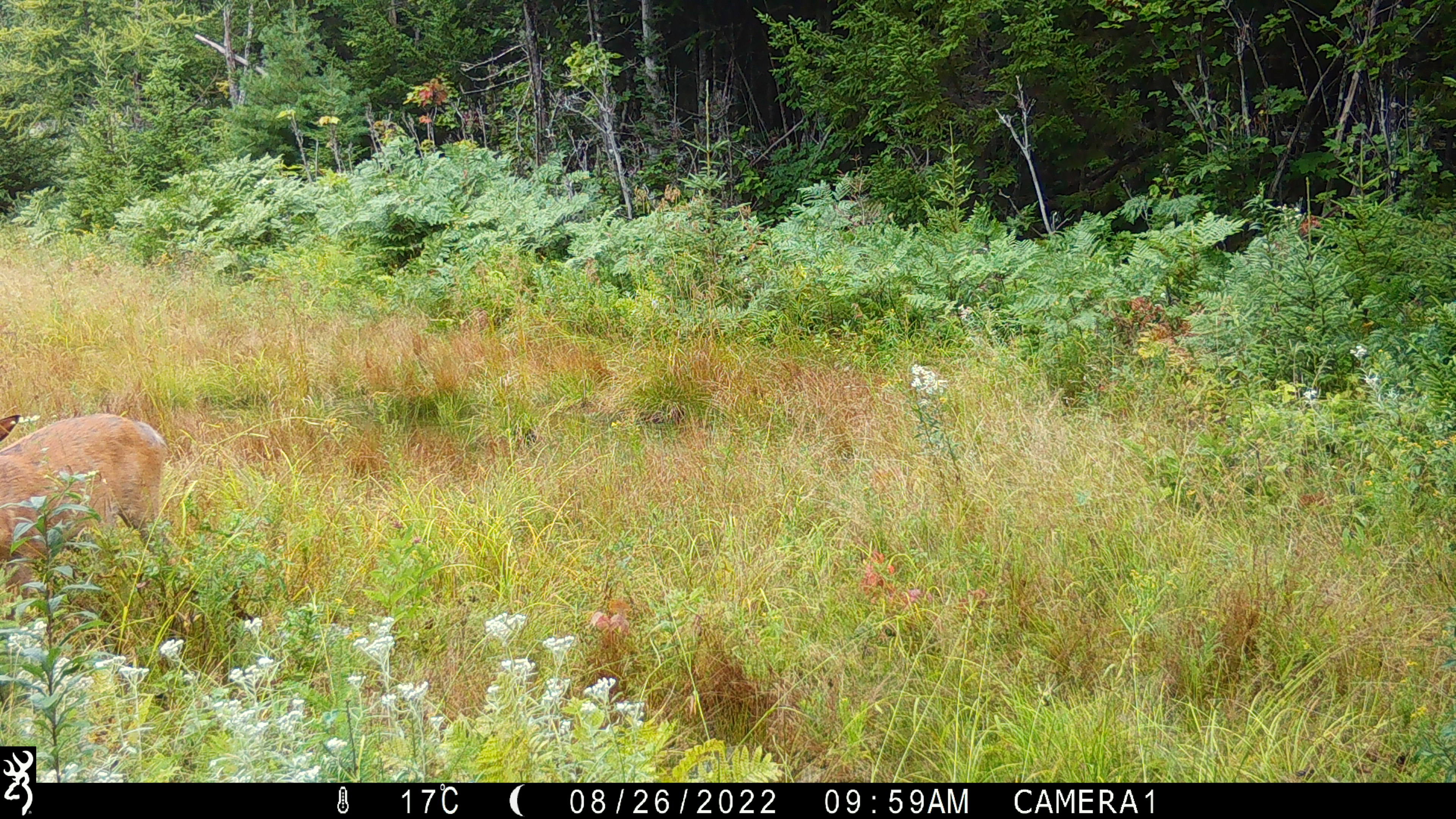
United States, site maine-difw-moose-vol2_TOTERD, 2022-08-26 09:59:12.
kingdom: Animalia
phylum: Chordata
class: Mammalia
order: Artiodactyla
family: Cervidae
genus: Odocoileus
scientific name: Odocoileus virginianus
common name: white-tailed deer